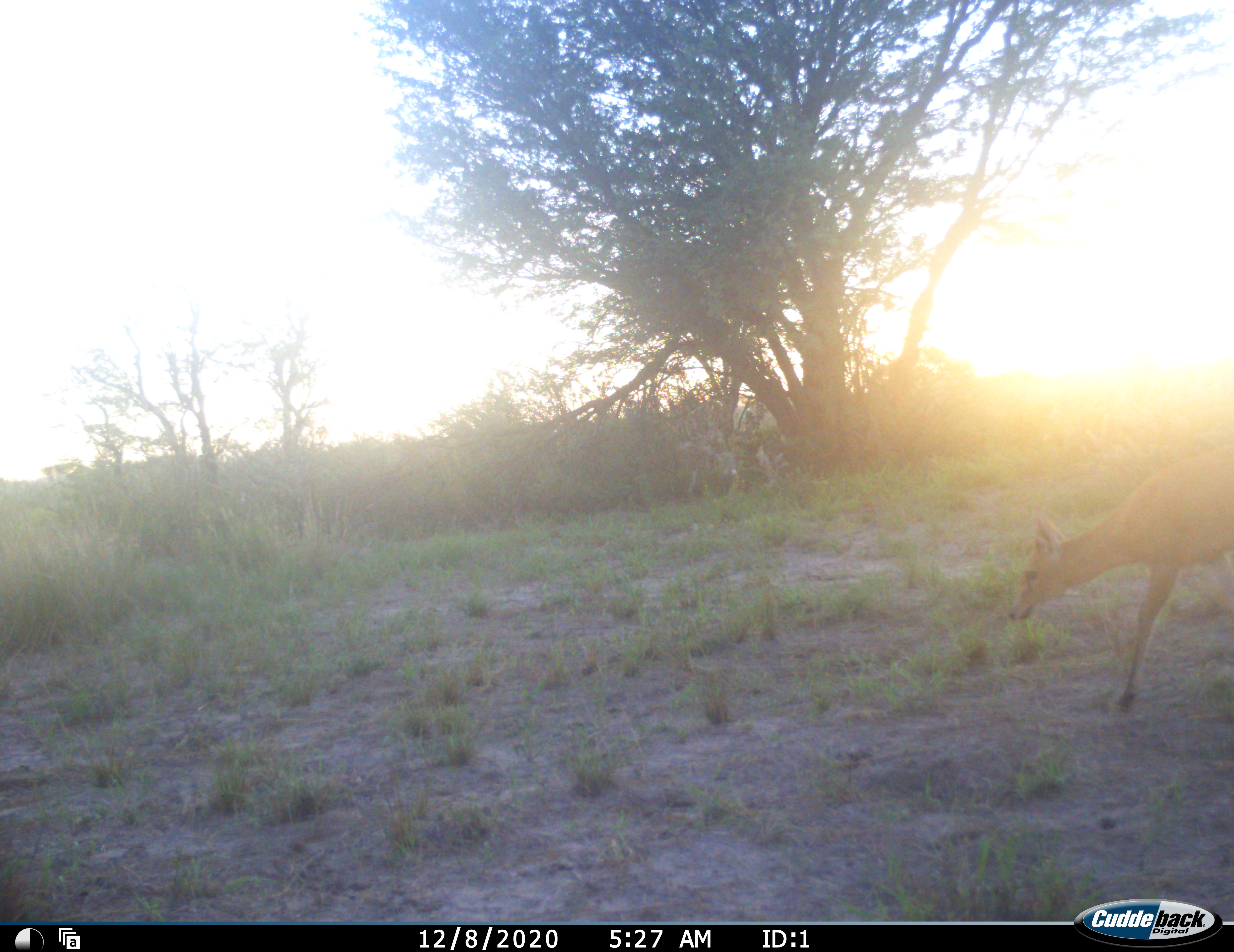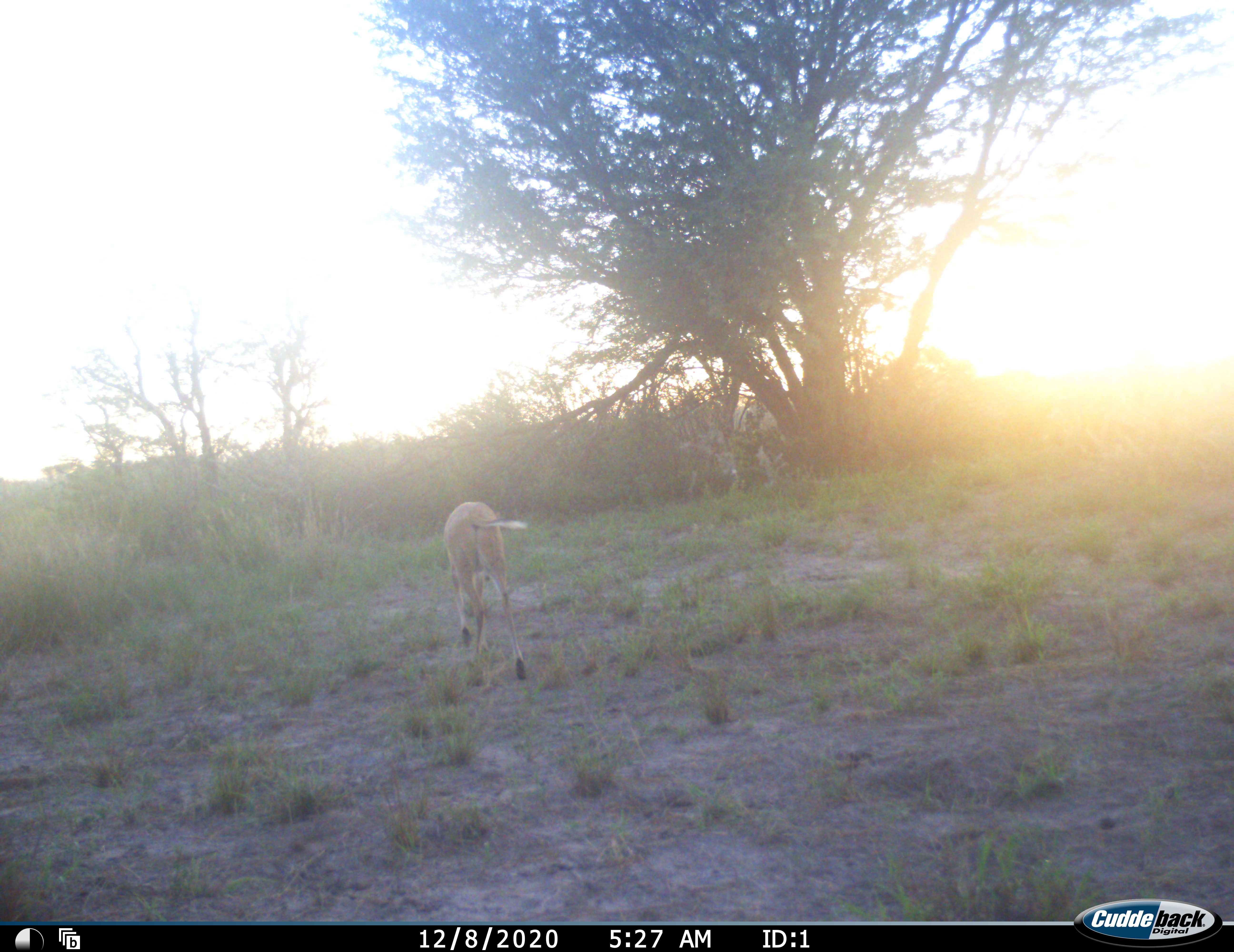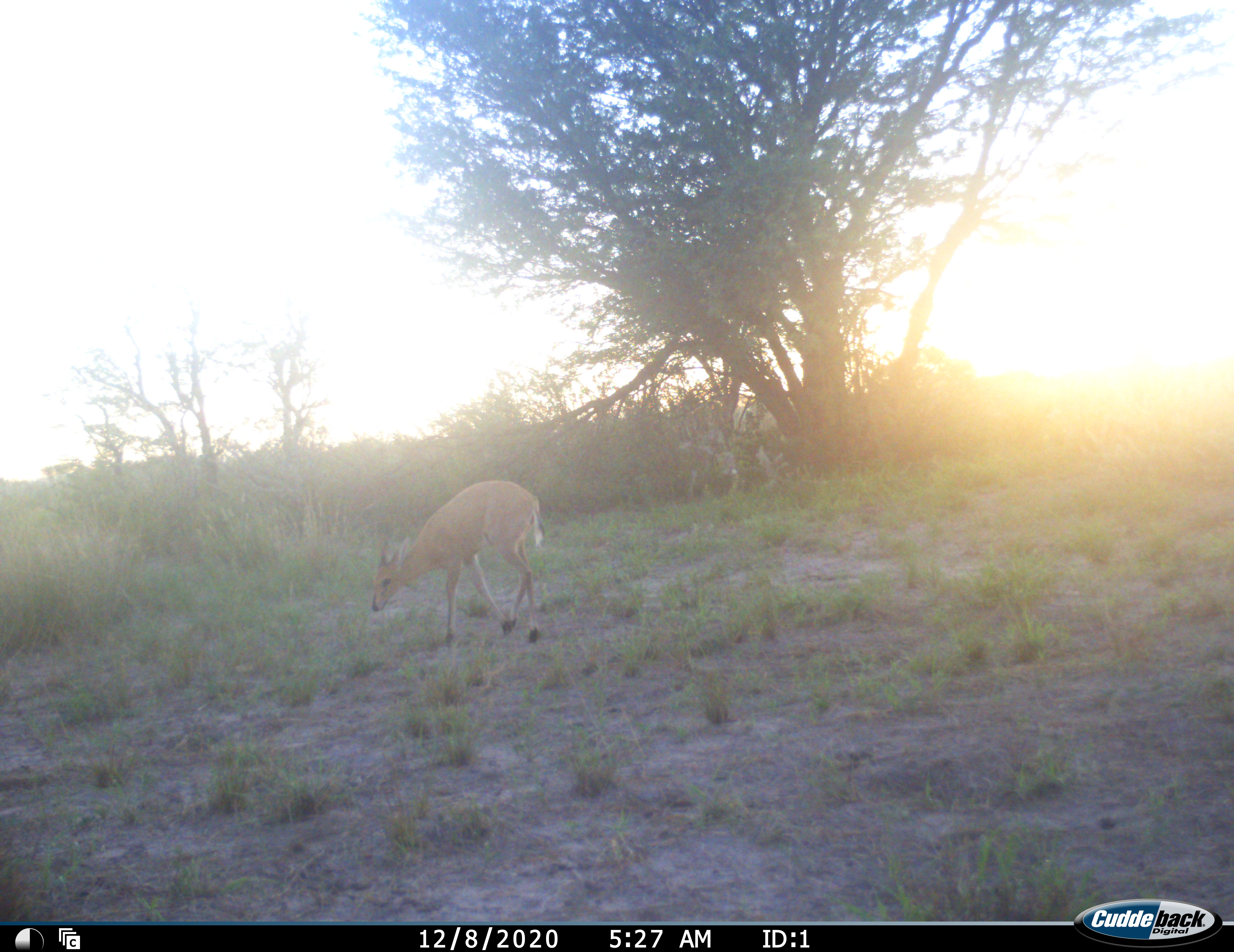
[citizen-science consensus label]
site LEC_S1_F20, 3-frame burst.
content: unidentified animal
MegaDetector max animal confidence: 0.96